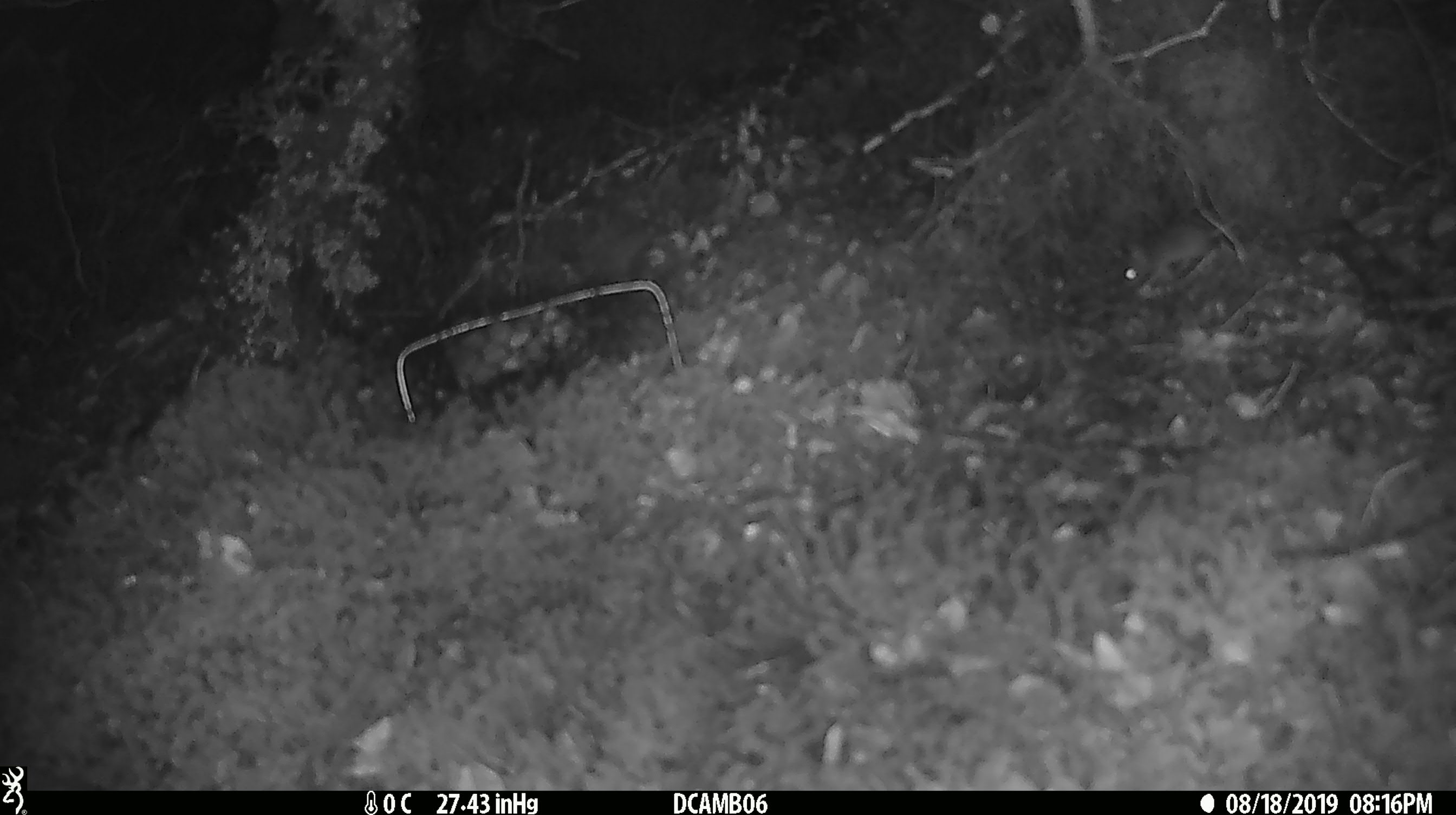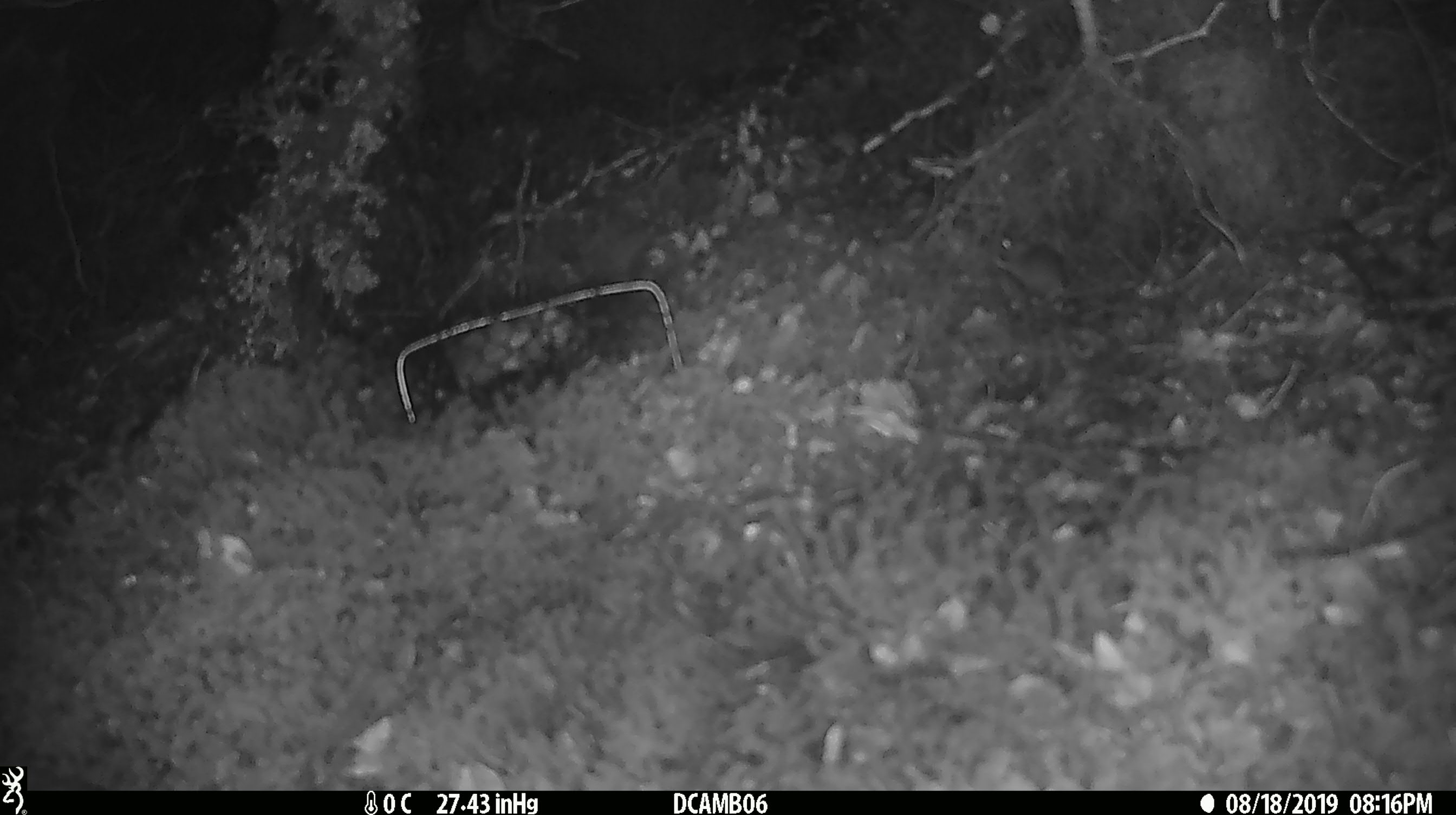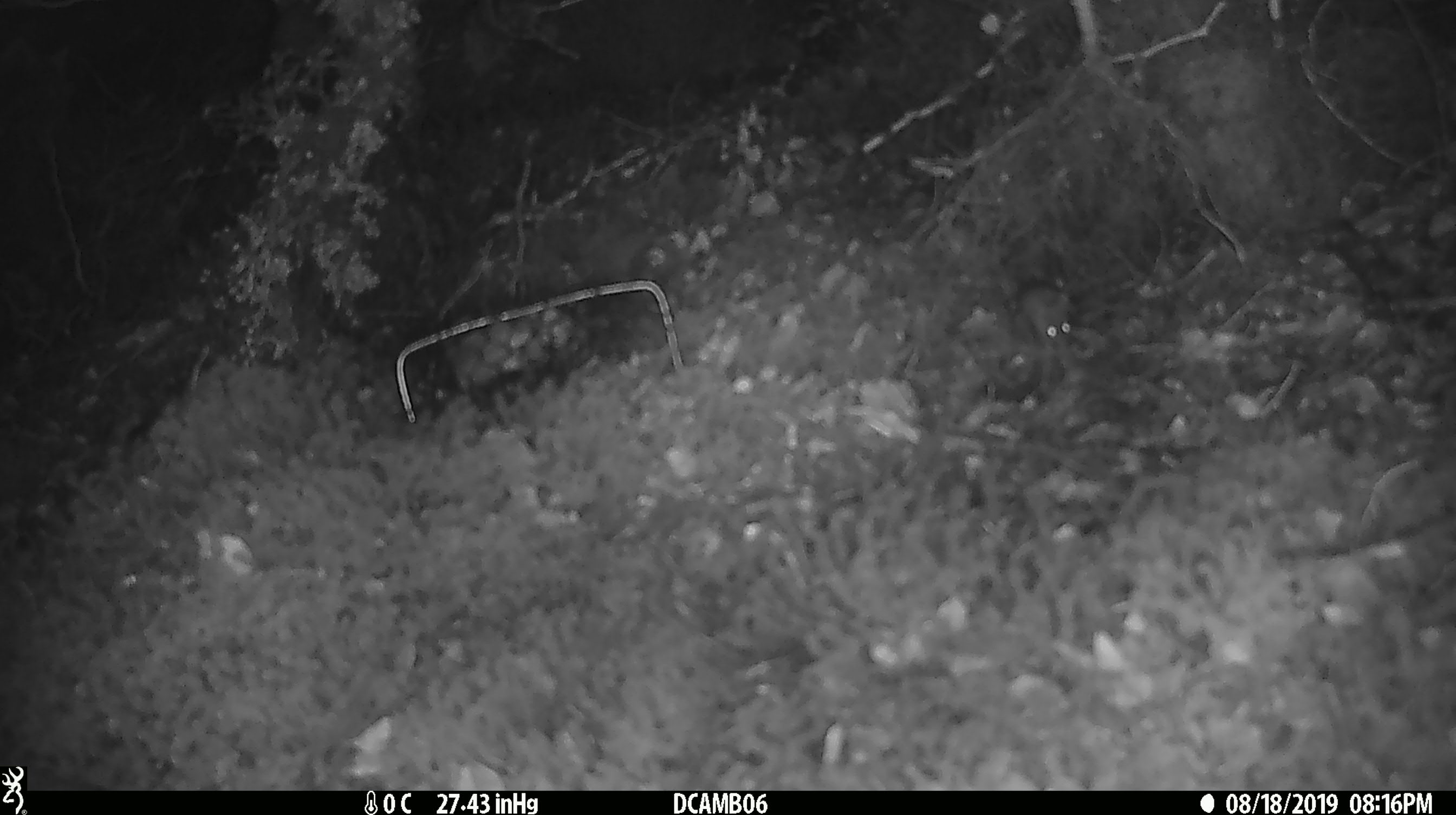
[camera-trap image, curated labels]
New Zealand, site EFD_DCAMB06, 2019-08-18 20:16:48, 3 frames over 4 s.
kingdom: Animalia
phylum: Chordata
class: Mammalia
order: Rodentia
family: Muridae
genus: Mus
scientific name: Mus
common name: mouse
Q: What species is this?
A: Mouse (Mus).